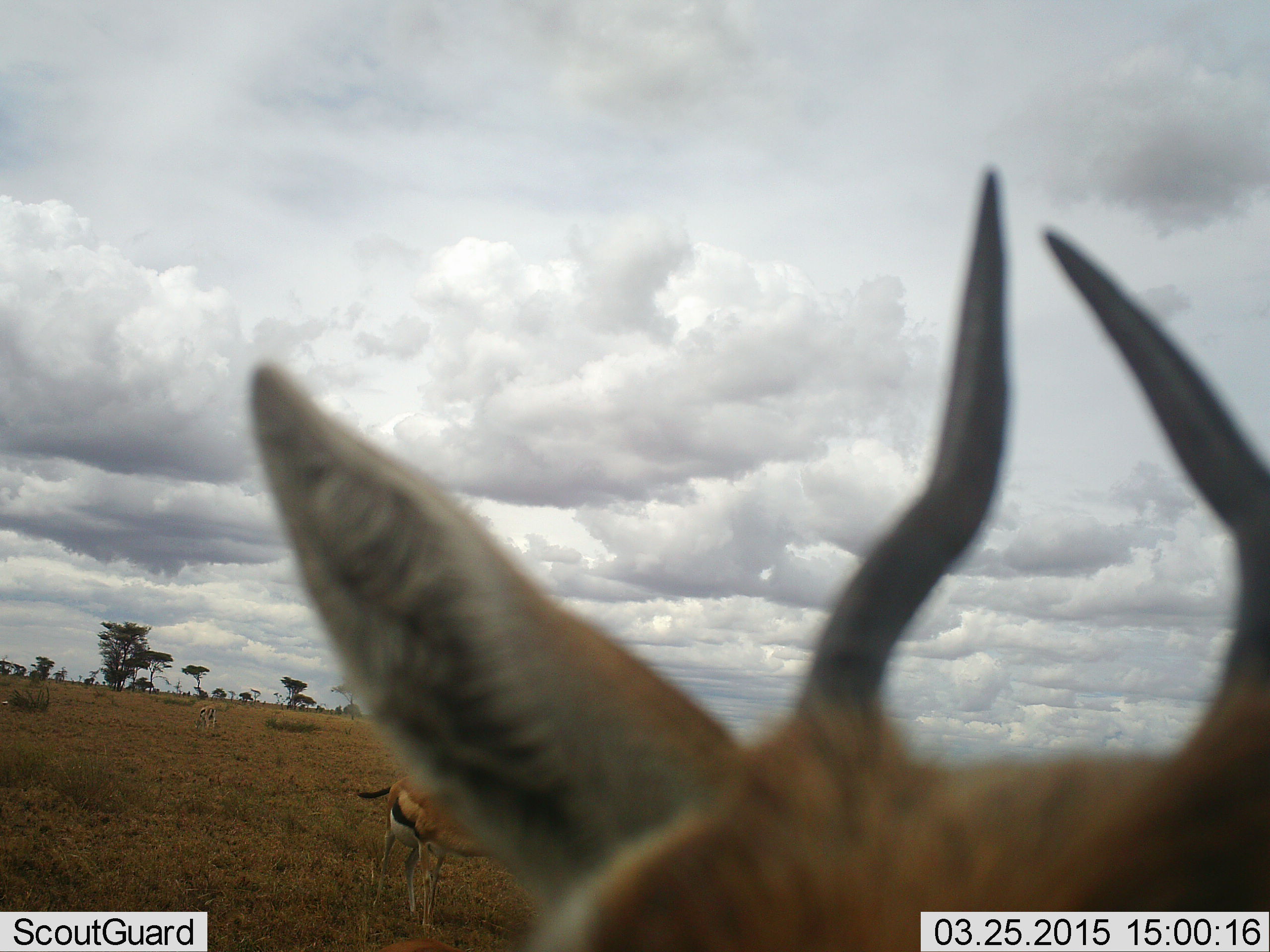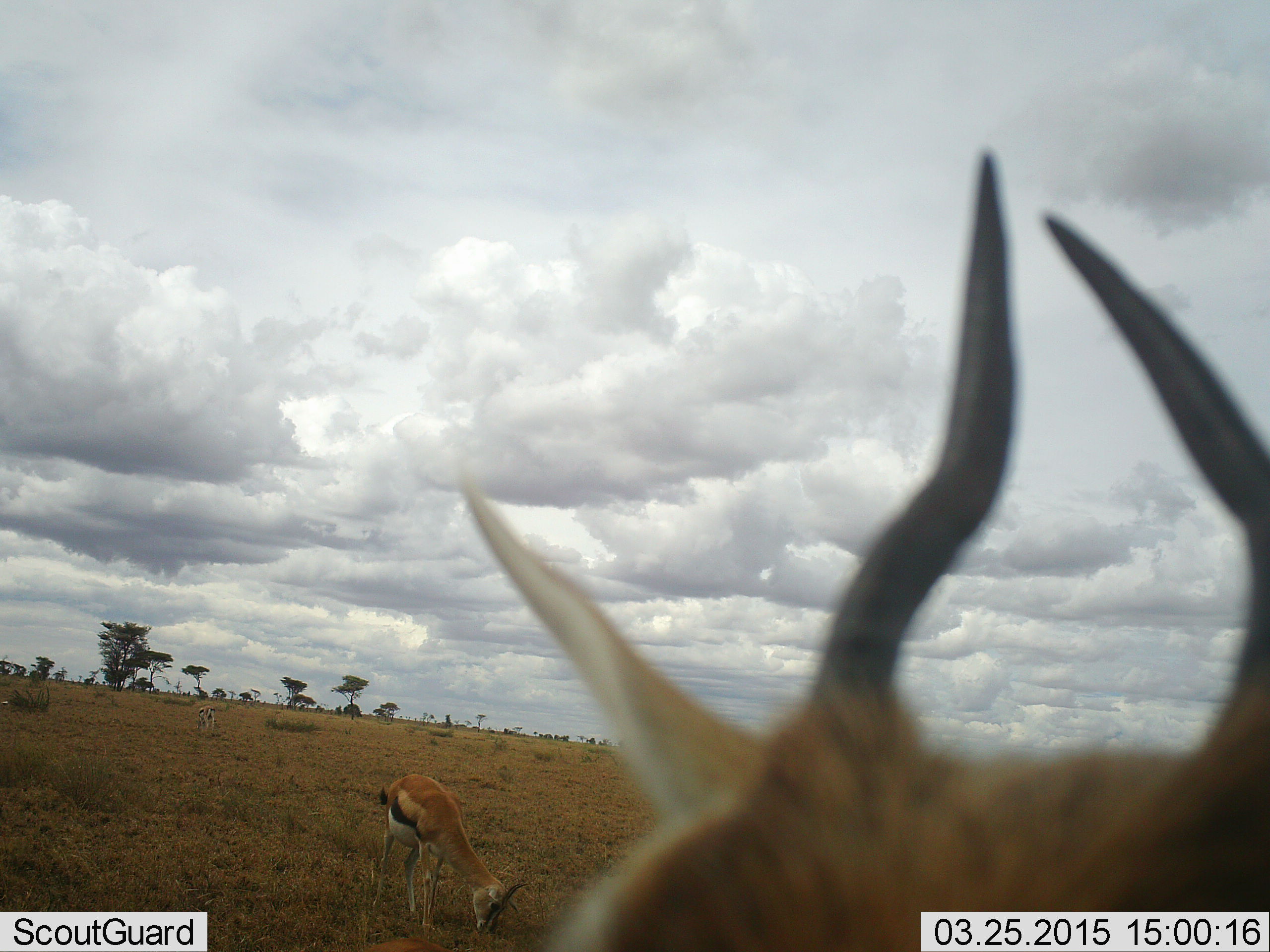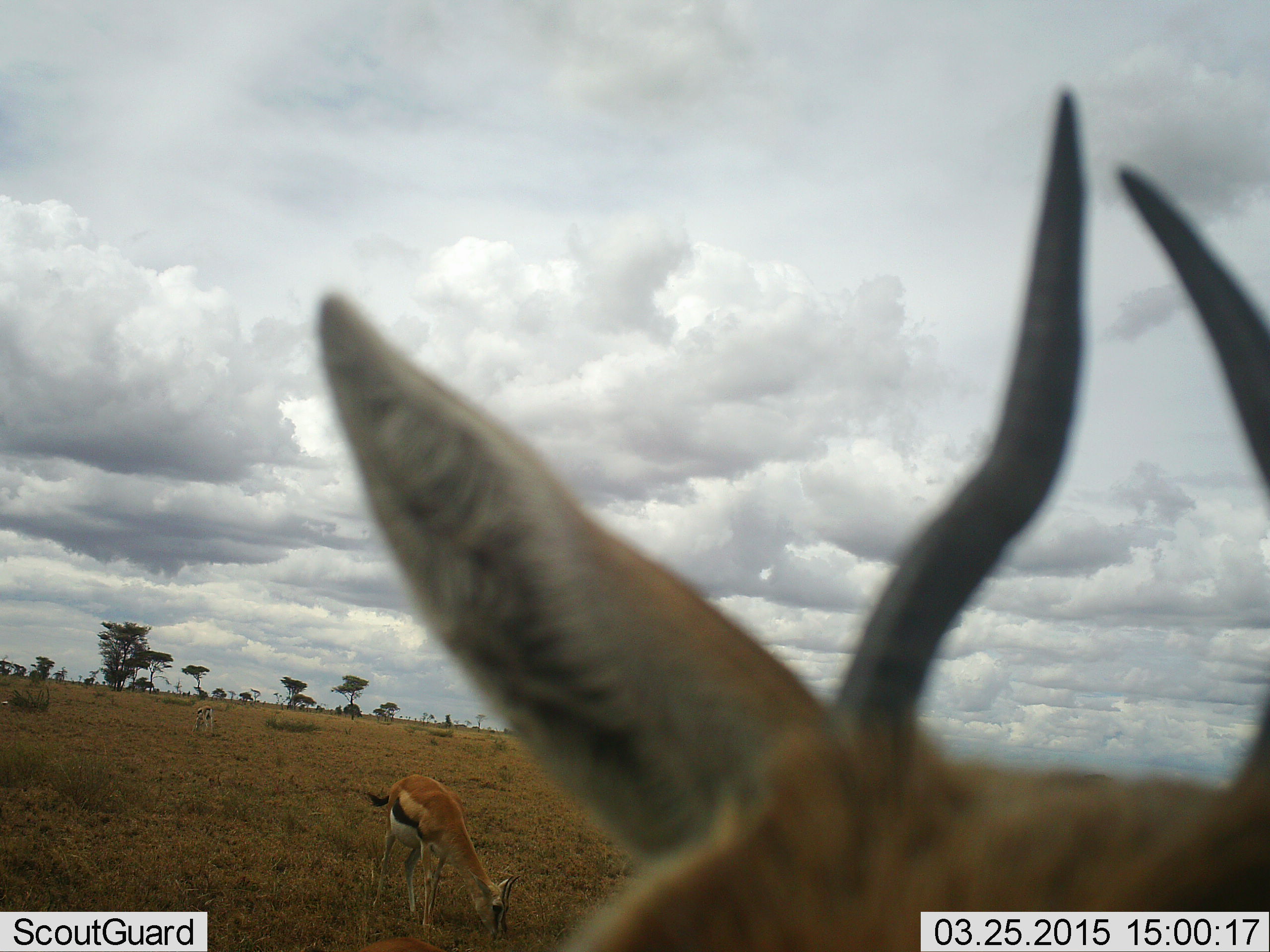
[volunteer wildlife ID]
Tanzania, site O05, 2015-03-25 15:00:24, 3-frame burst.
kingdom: Animalia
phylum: Chordata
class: Mammalia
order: Artiodactyla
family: Bovidae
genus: Eudorcas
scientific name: Eudorcas thomsonii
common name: thomson's gazelle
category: gazellethomsons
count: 2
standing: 90%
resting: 0%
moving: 0%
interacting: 0%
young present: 10%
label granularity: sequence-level